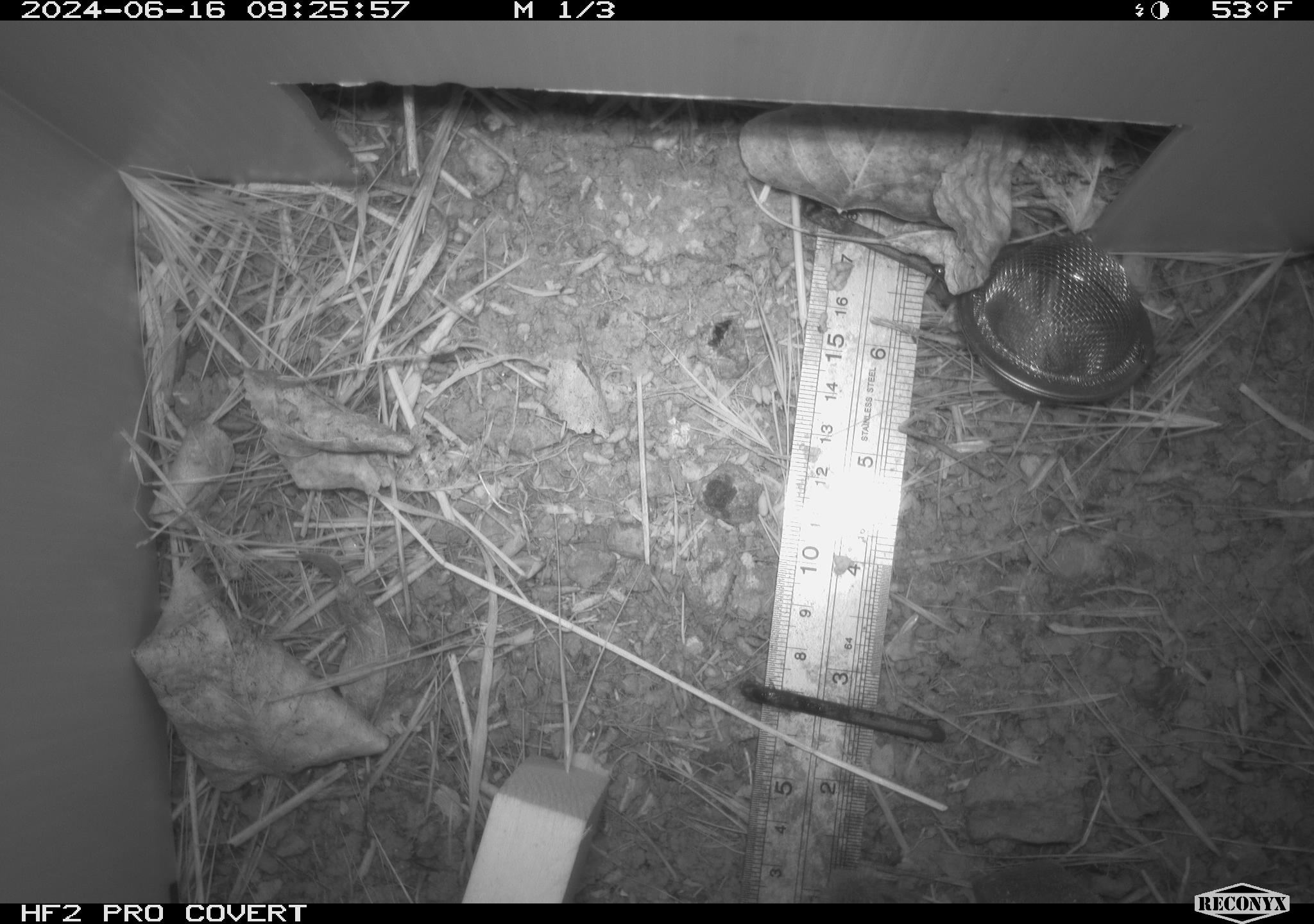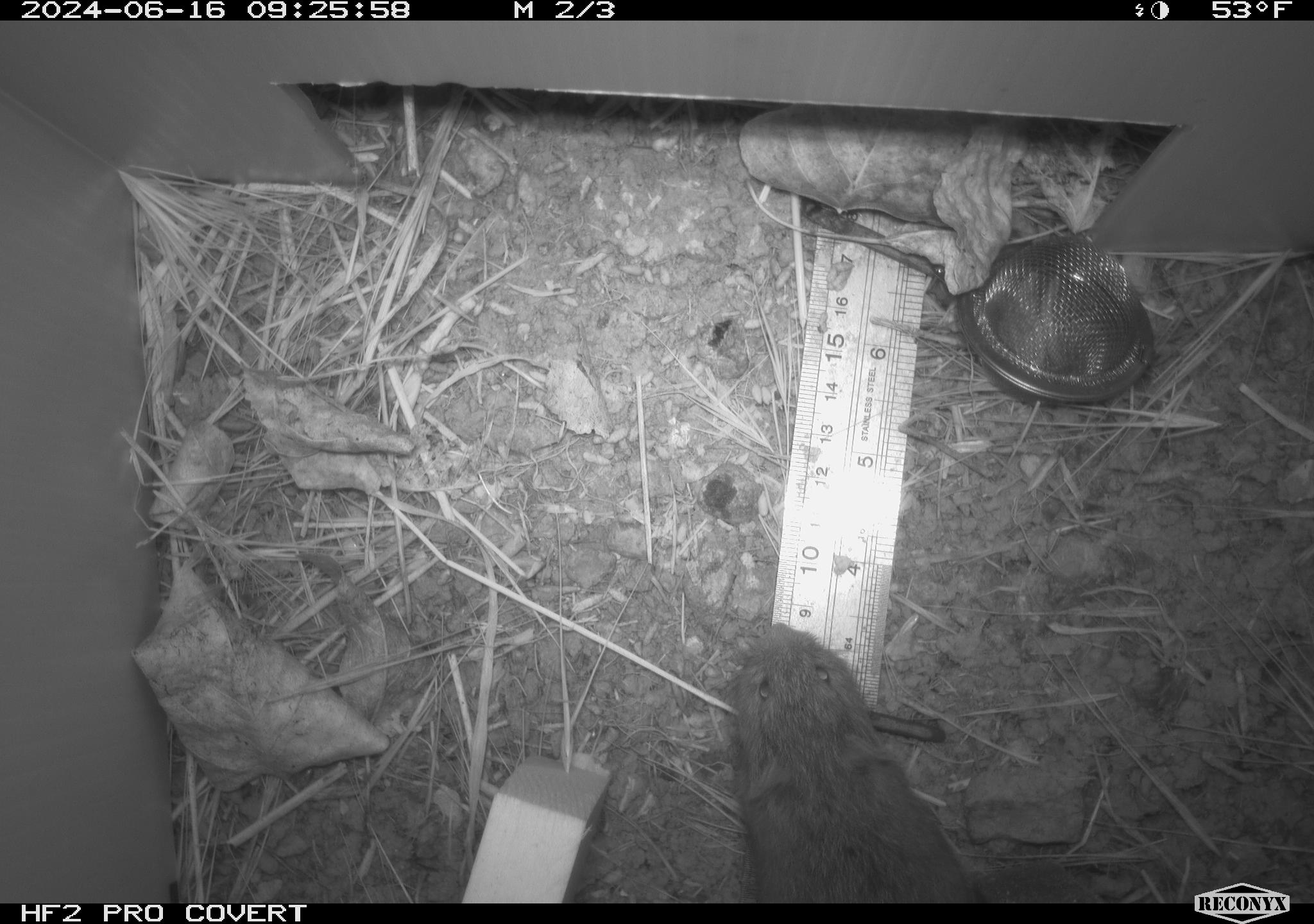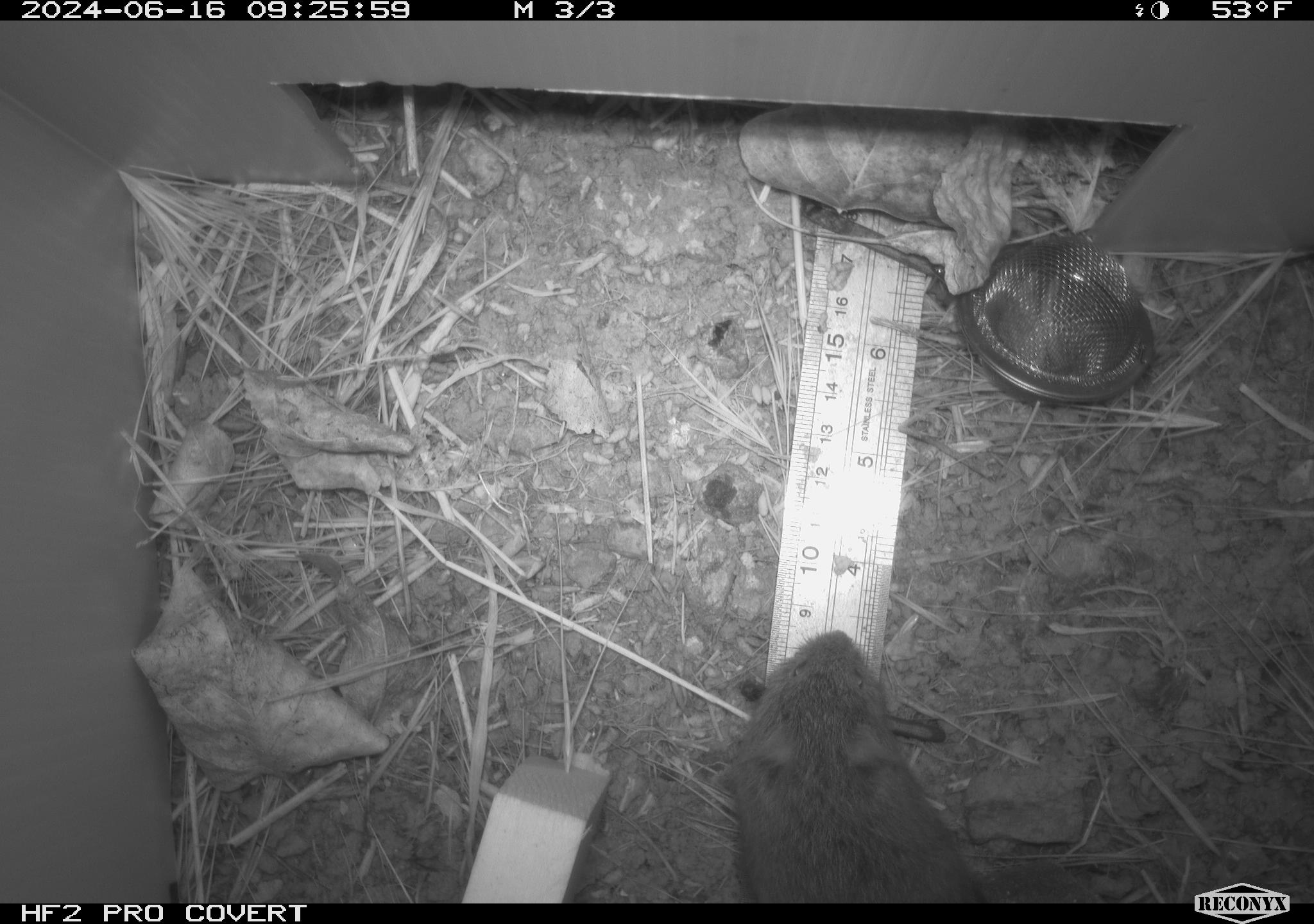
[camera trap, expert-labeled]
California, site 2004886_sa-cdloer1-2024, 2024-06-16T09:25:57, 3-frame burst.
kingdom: Animalia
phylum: Chordata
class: Mammalia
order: Rodentia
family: Cricetidae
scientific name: Arvicolinae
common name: voles, lemmings, and muskrats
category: arvicolinae subfamily